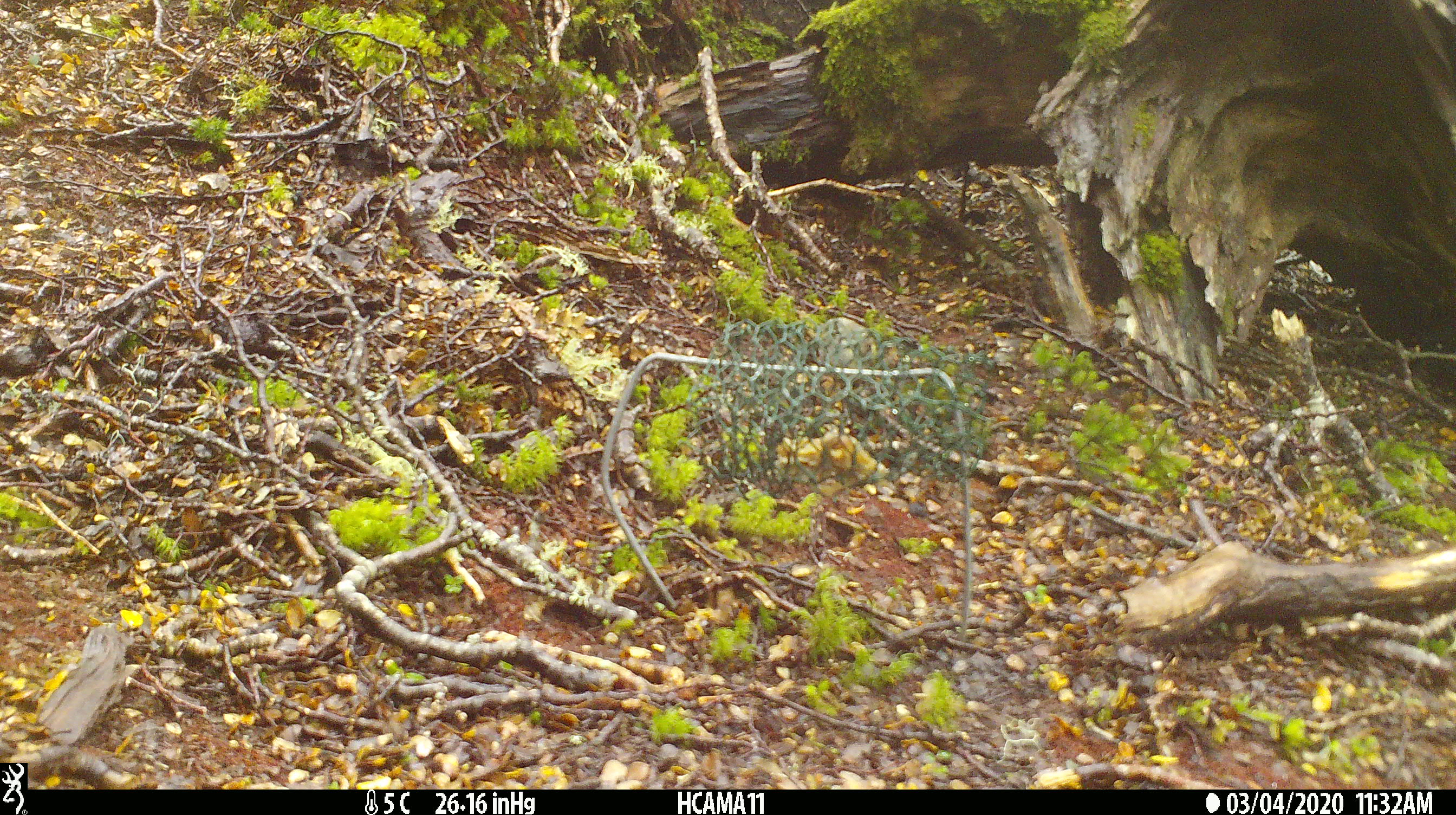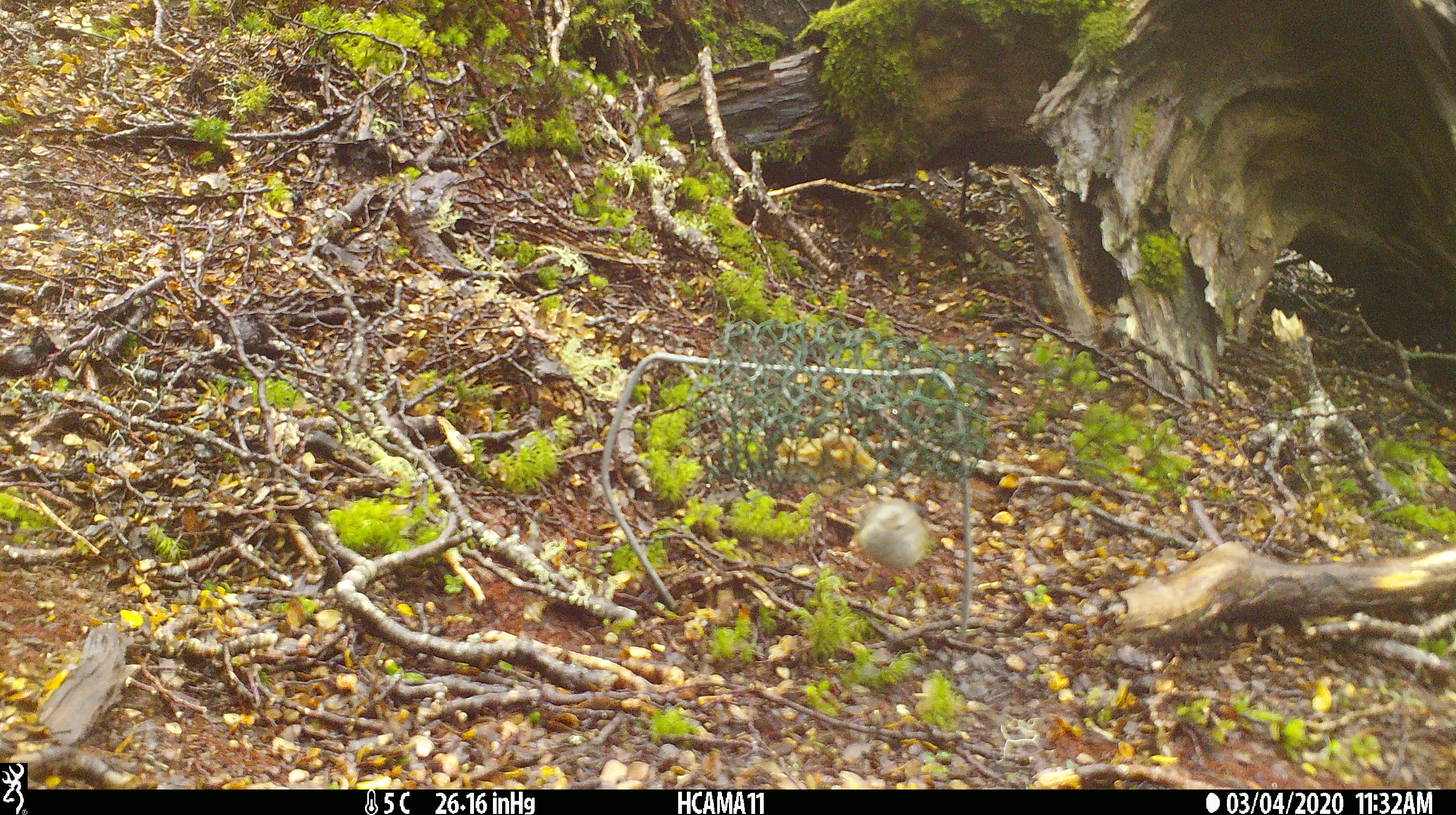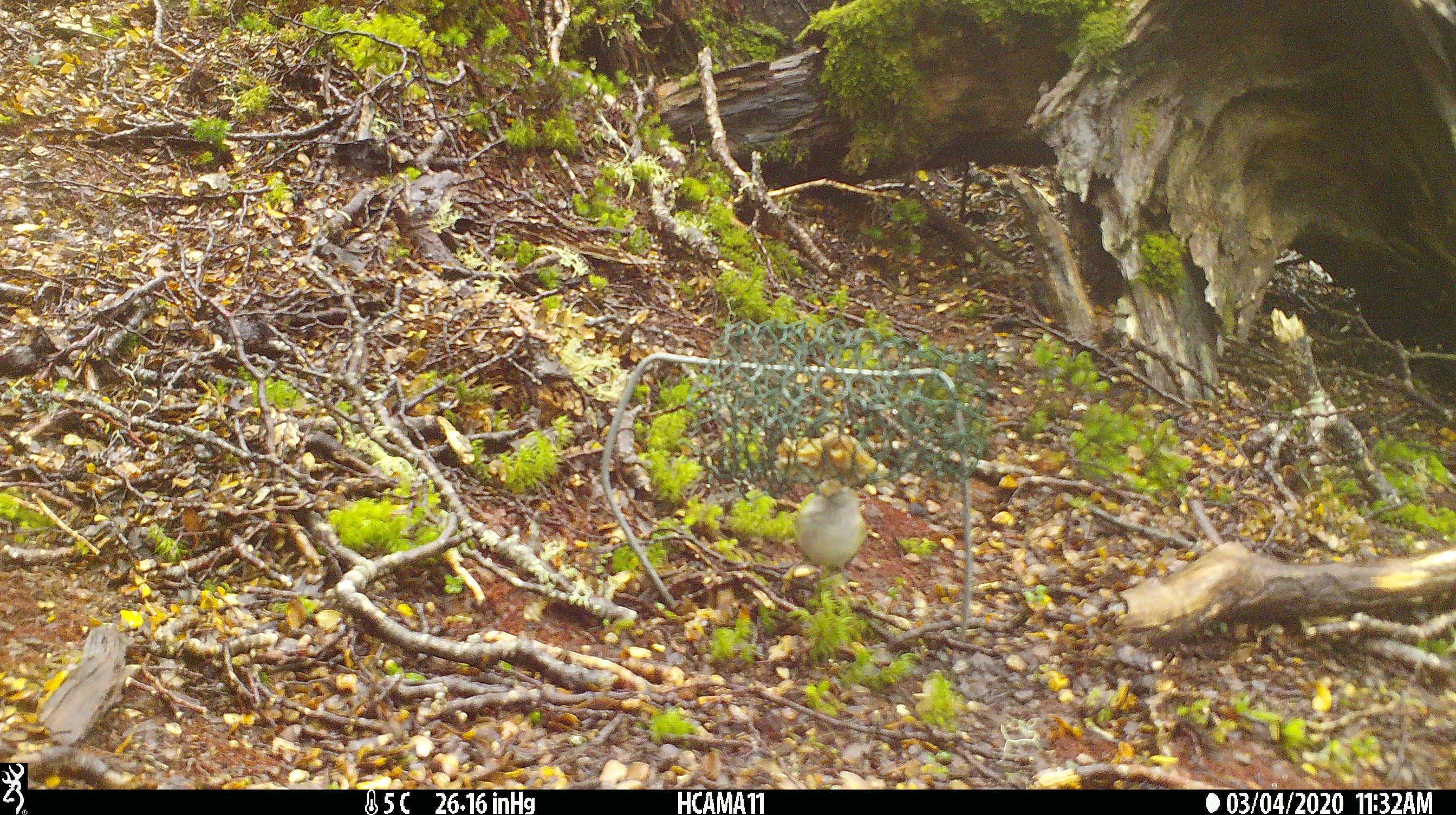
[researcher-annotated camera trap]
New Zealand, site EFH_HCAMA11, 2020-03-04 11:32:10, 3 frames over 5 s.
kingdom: Animalia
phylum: Chordata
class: Aves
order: Passeriformes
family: Acanthisittidae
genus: Acanthisitta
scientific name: Acanthisitta chloris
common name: rifleman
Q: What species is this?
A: Rifleman (Acanthisitta chloris).